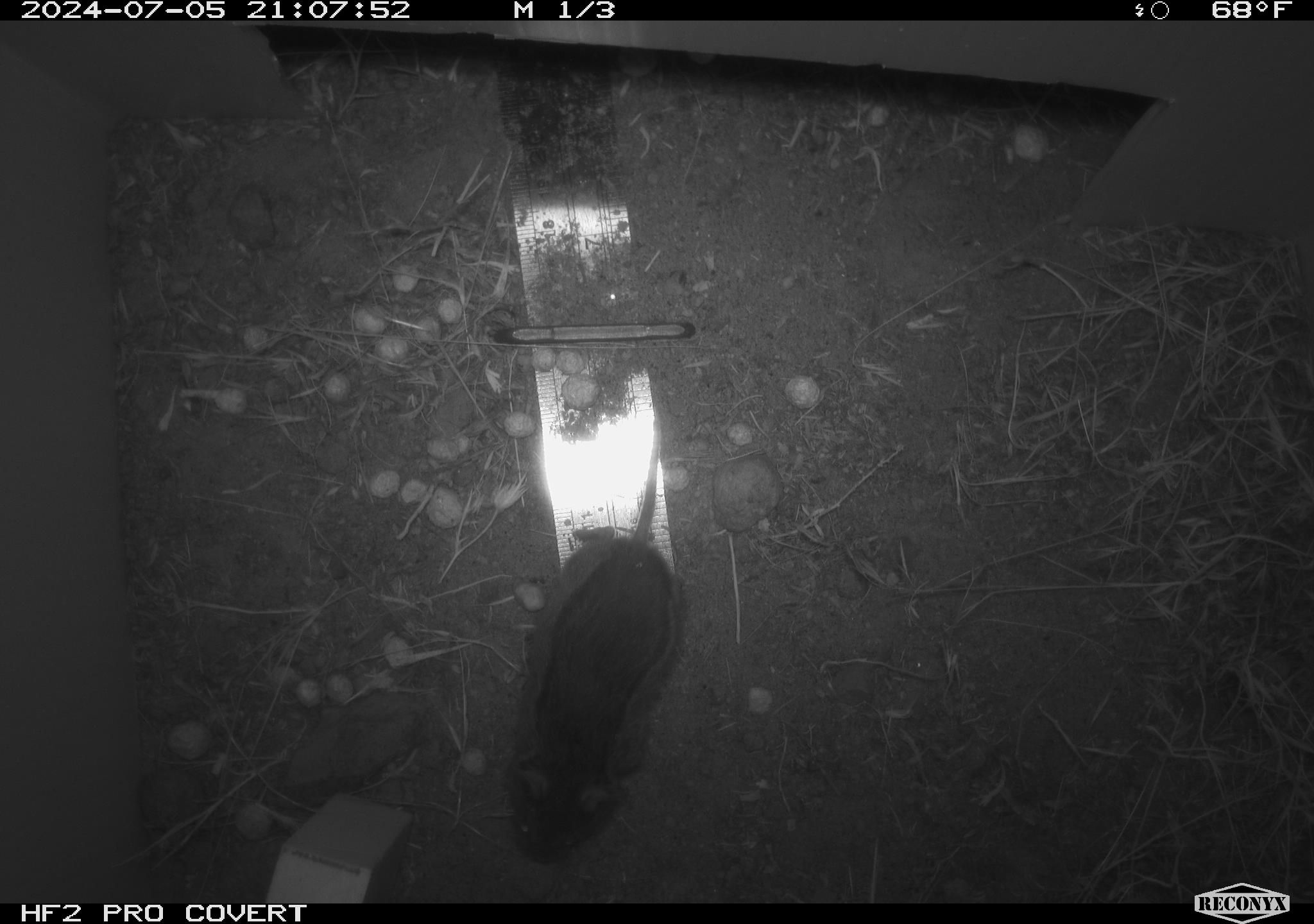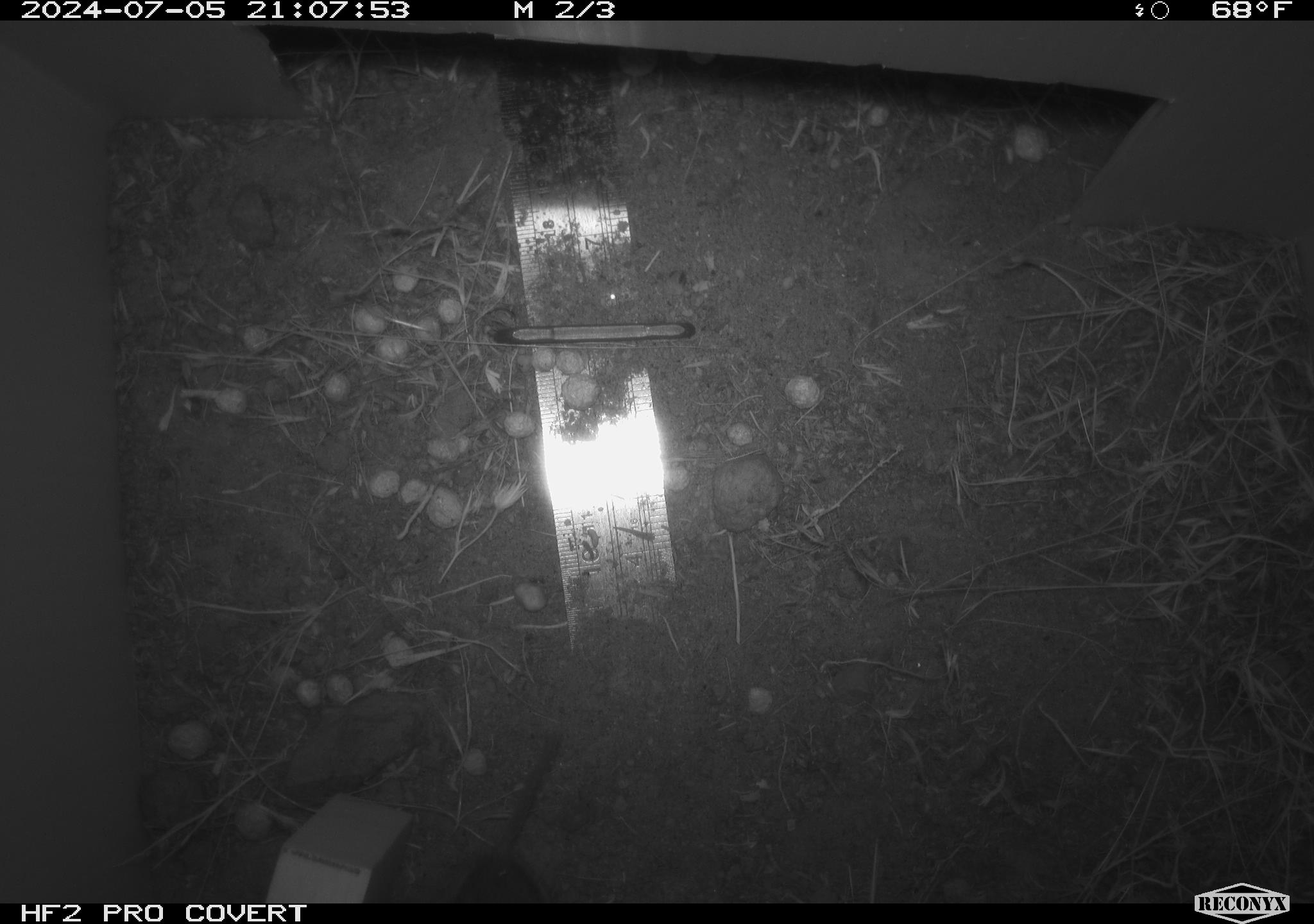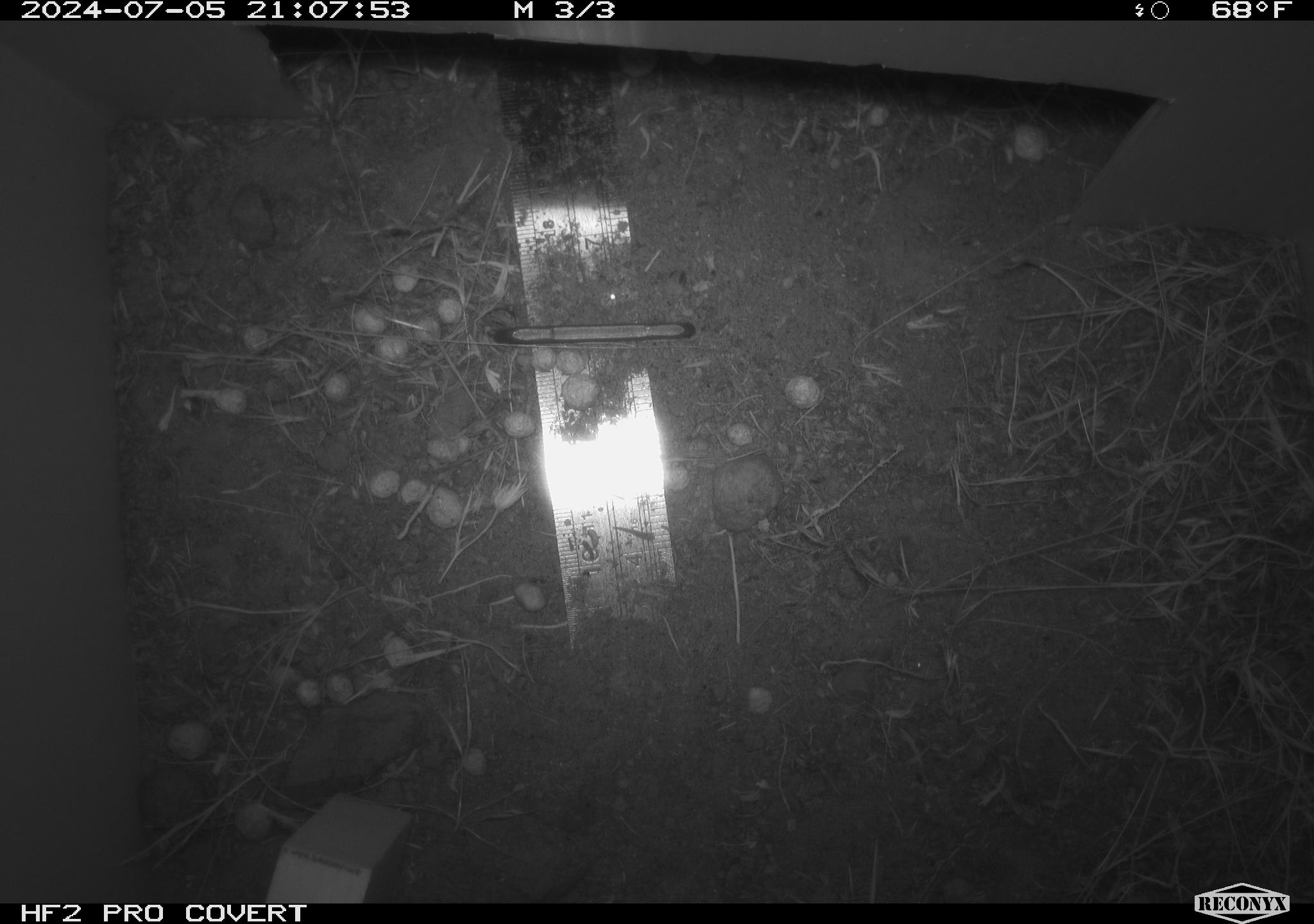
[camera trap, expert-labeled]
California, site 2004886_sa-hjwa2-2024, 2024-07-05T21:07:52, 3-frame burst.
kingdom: Animalia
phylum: Chordata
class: Mammalia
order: Rodentia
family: Cricetidae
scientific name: Cricetidae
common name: hamsters, voles, lemmings, and allies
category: cricetidae family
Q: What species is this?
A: Cricetidae family (hamsters, voles, lemmings, and allies) (Cricetidae).